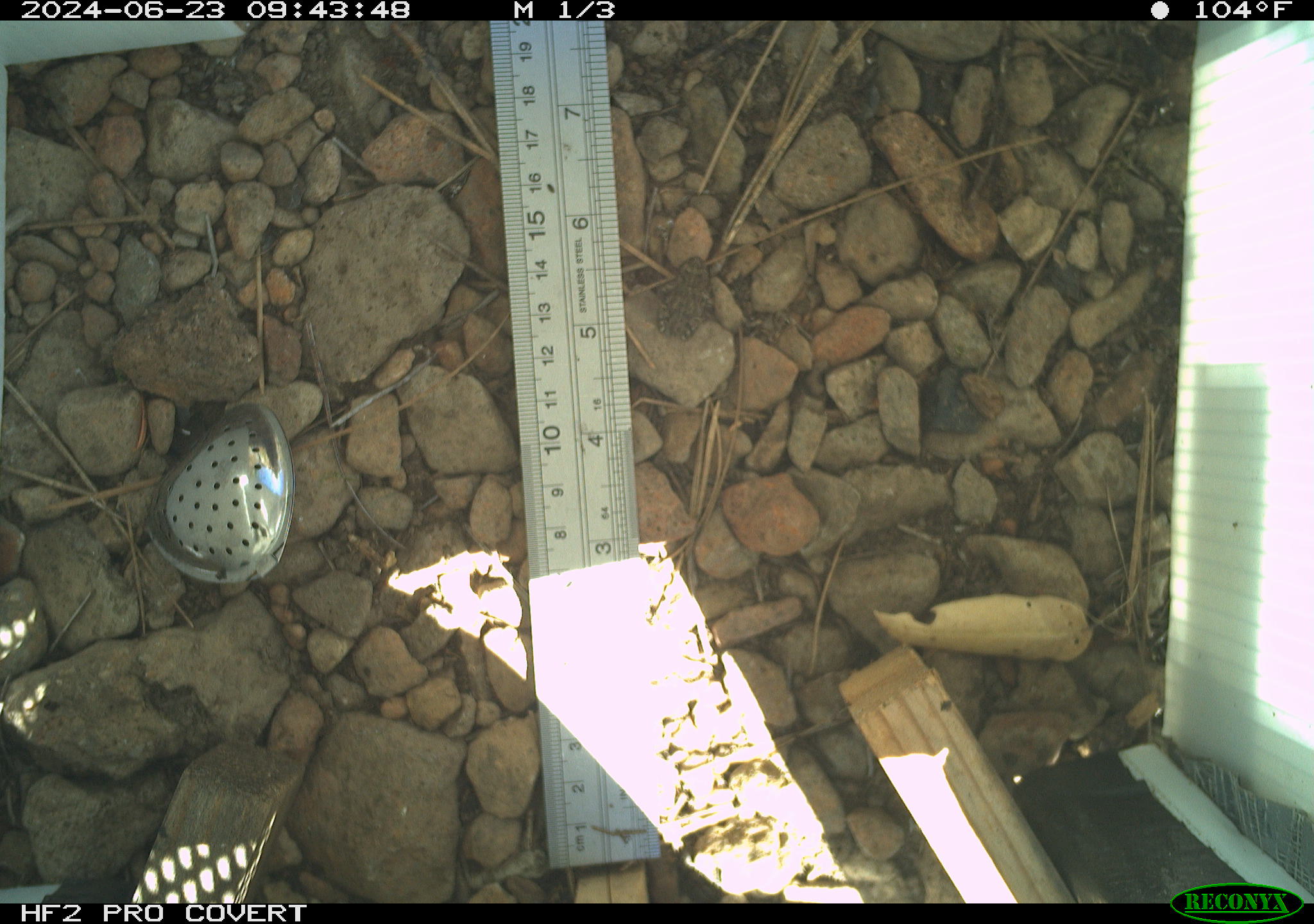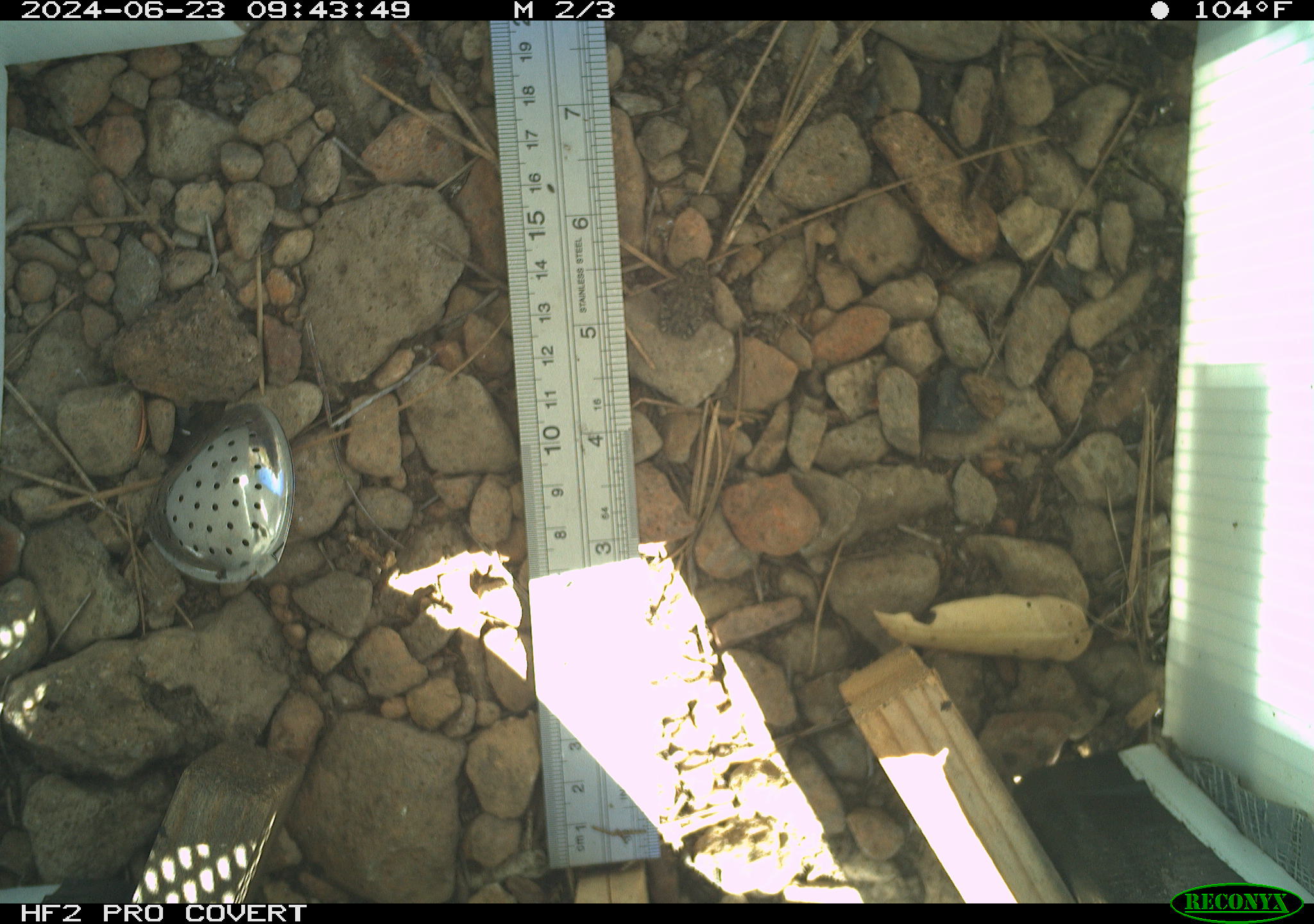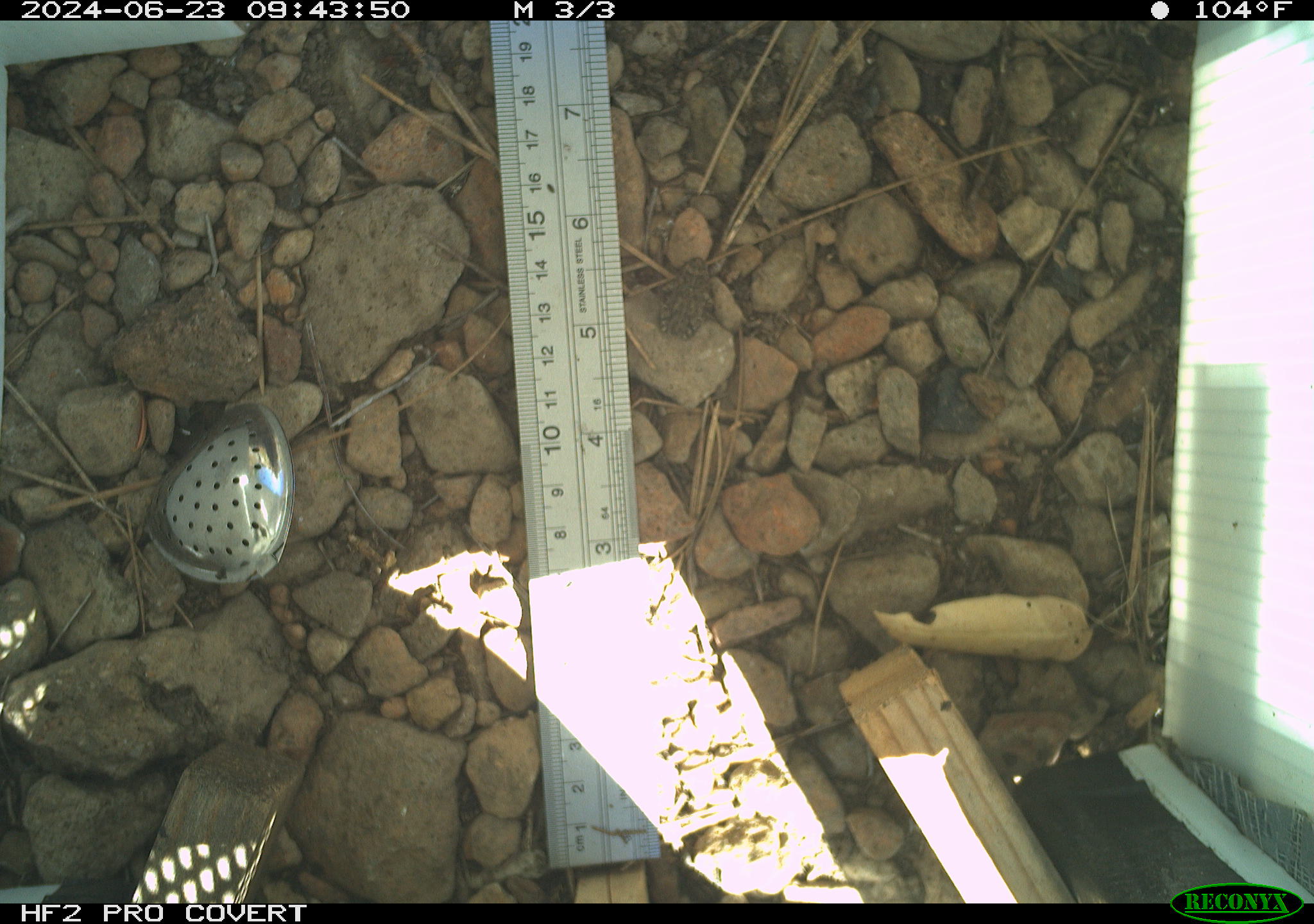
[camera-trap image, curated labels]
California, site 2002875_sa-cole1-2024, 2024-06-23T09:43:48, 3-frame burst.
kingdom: Animalia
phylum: Chordata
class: Amphibia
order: Anura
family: Bufonidae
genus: Anaxyrus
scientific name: Anaxyrus boreas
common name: western toad